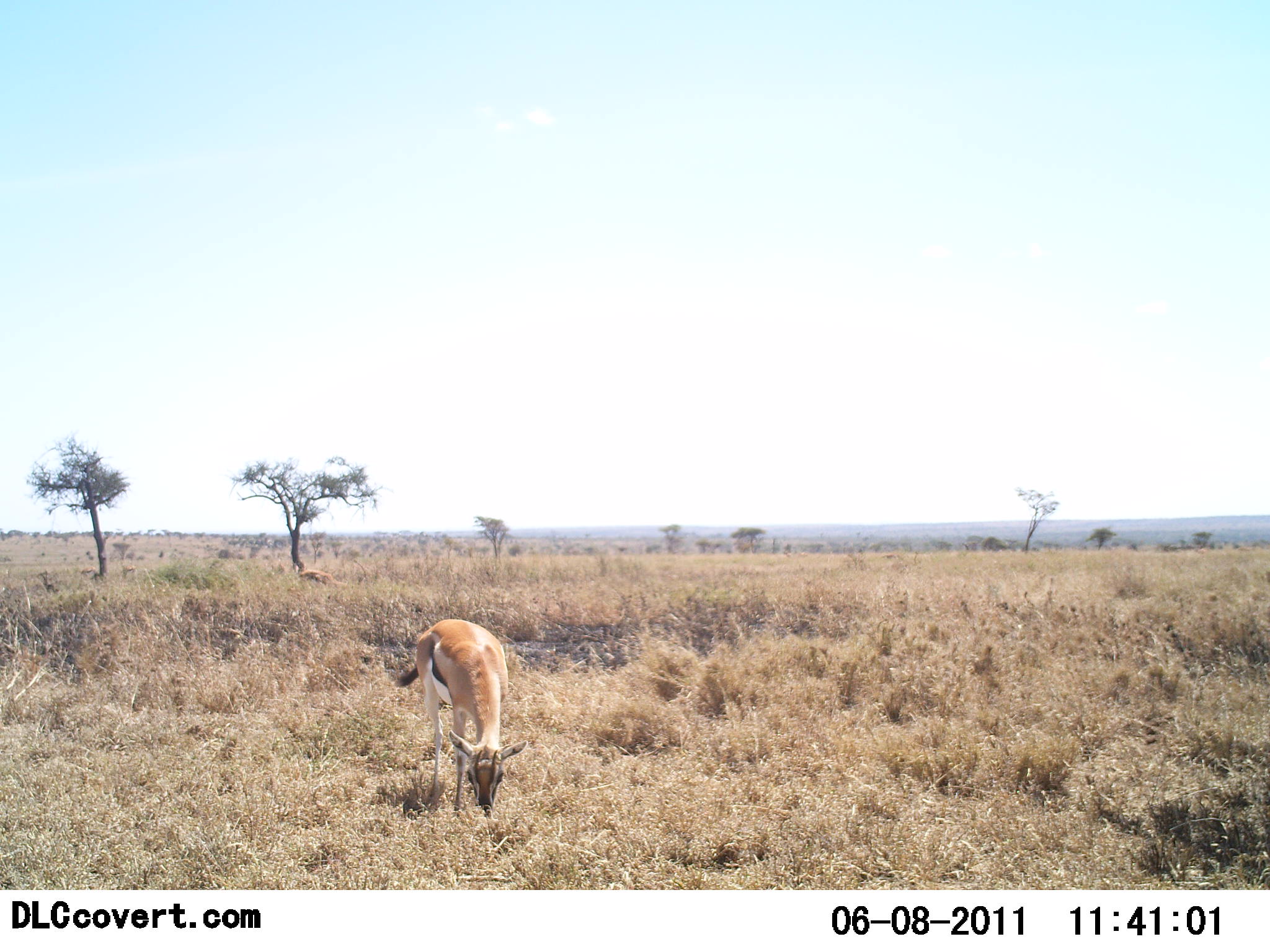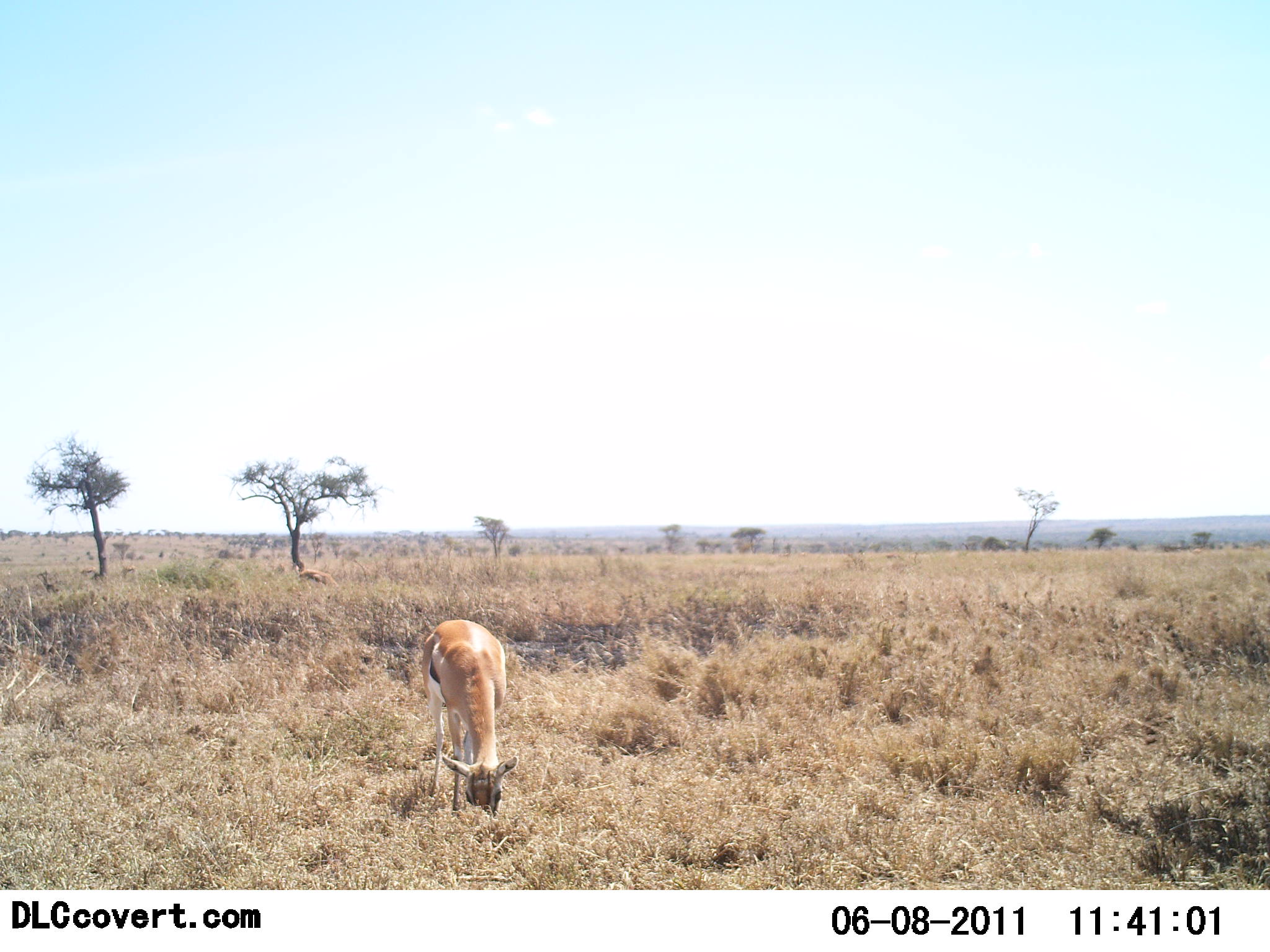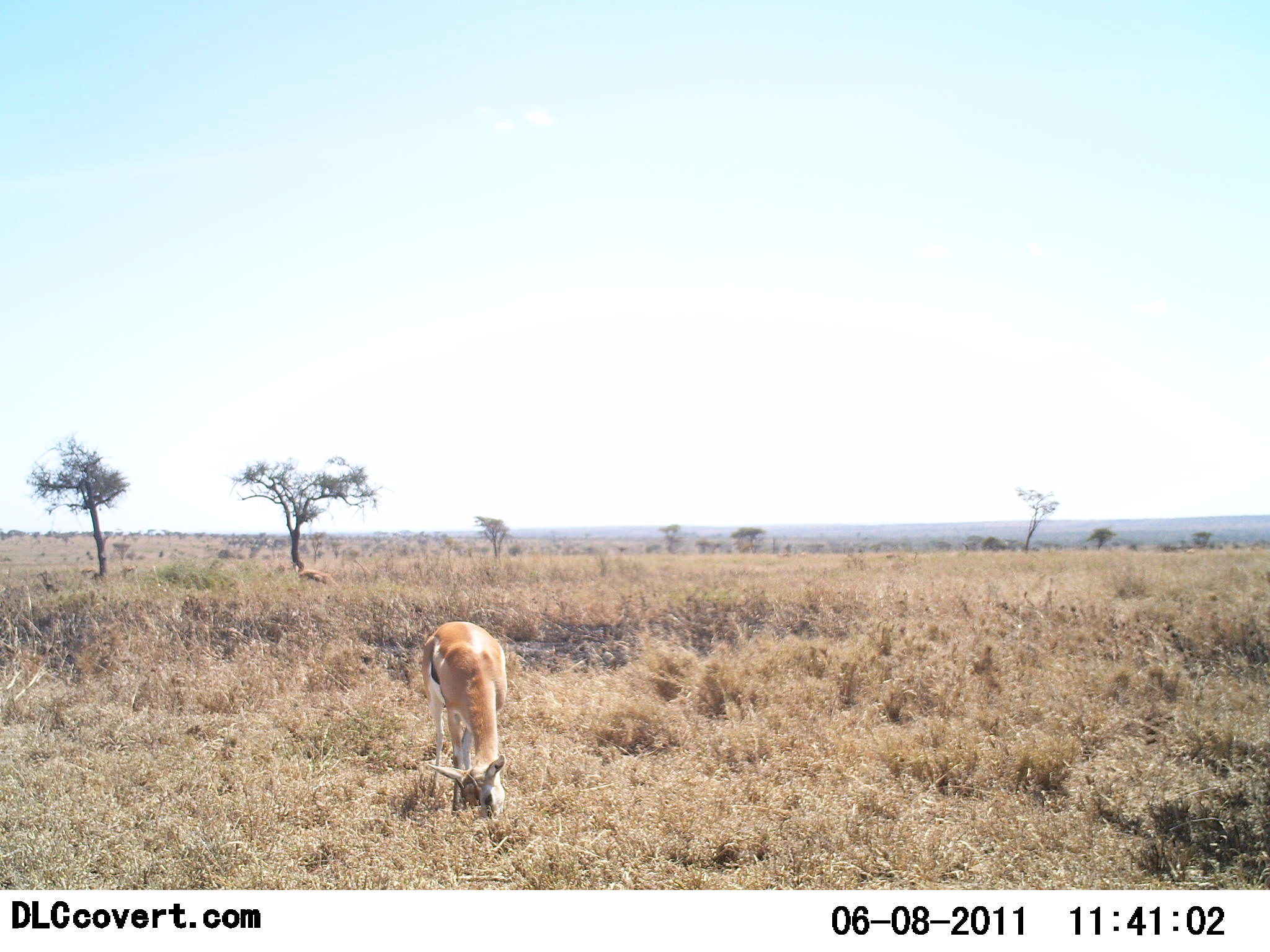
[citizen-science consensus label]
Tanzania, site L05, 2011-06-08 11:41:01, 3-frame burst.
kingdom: Animalia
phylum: Chordata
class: Mammalia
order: Artiodactyla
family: Bovidae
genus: Eudorcas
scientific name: Eudorcas thomsonii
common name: thomson's gazelle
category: gazellethomsons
Gazellethomsons (thomson's gazelle) (Eudorcas thomsonii), count 1. Behavior (volunteer vote fractions): standing 10%, resting 0%, moving 0%, interacting 0%. Young present (vote fraction): 0%. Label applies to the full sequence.